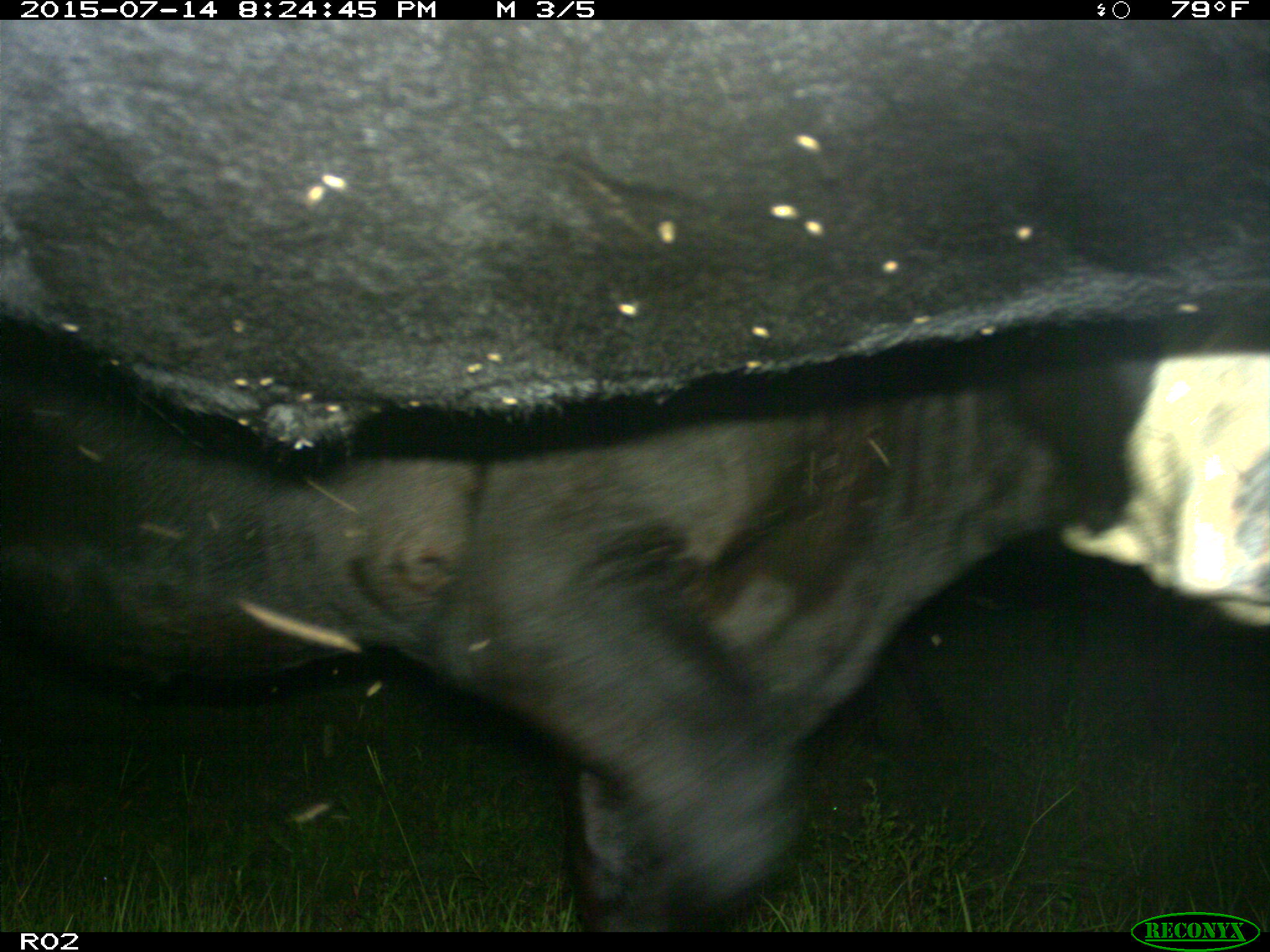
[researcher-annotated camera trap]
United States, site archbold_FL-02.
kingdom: Animalia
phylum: Chordata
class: Mammalia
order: Artiodactyla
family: Bovidae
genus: Bos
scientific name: Bos taurus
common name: domestic cow